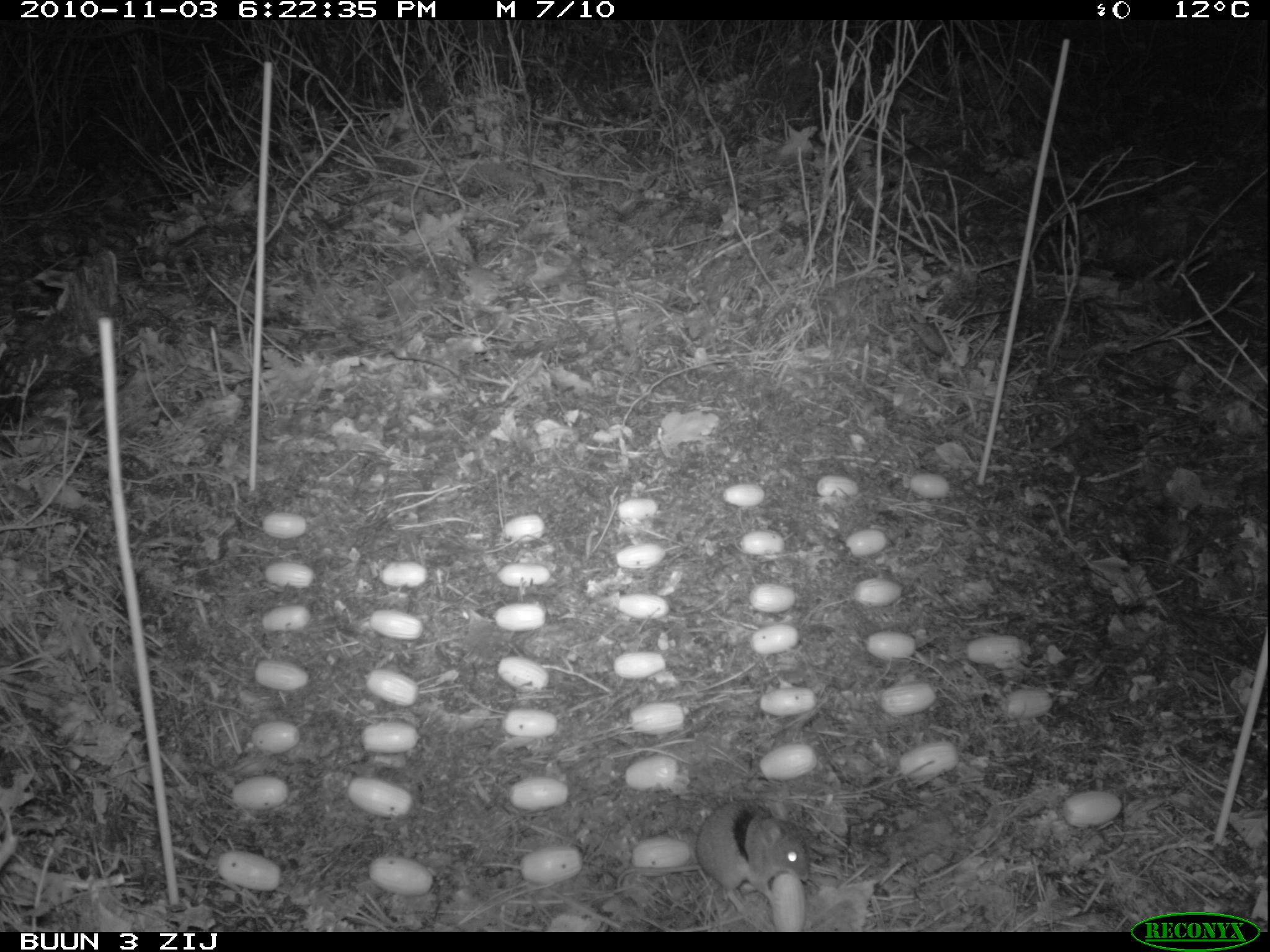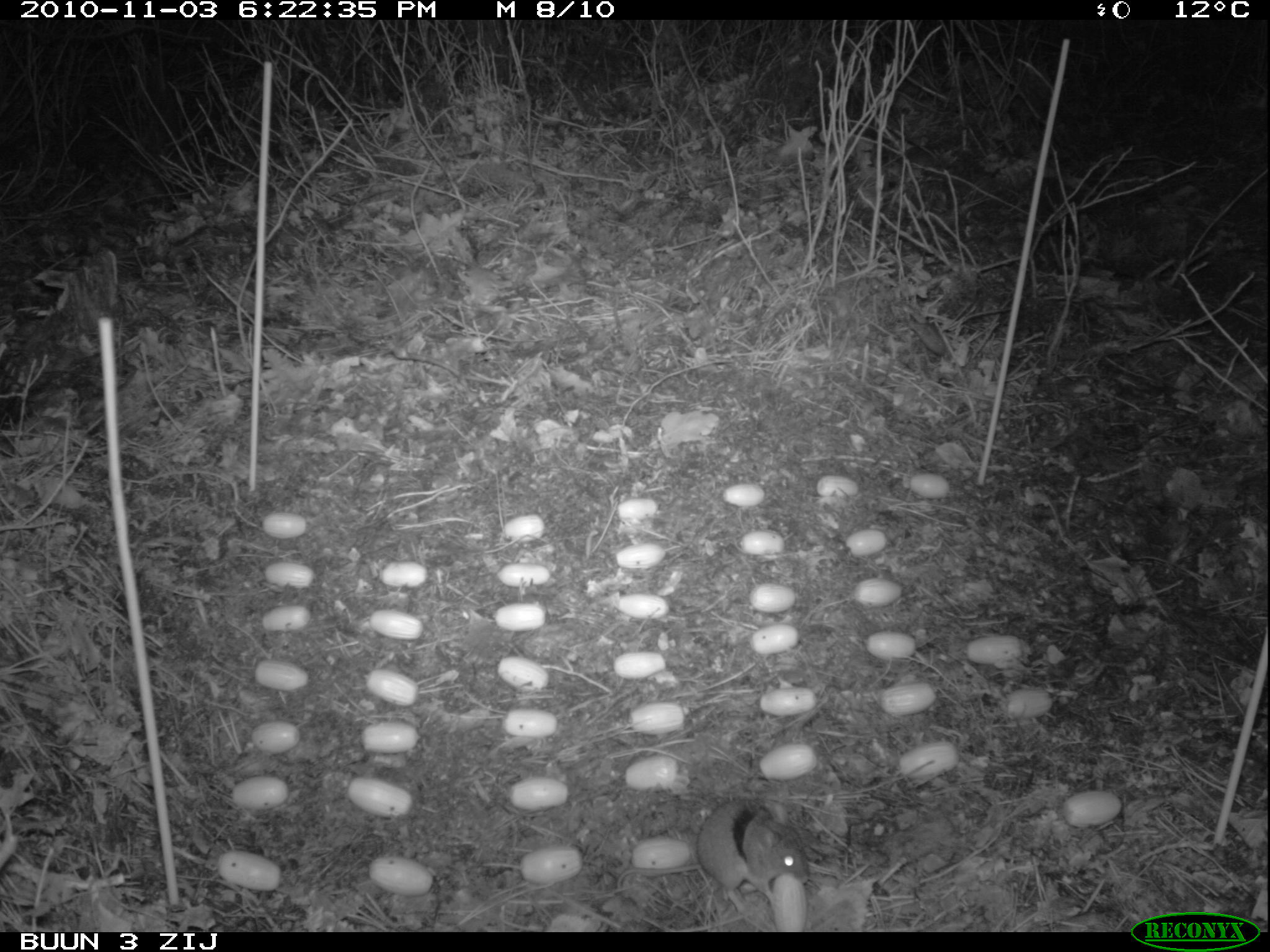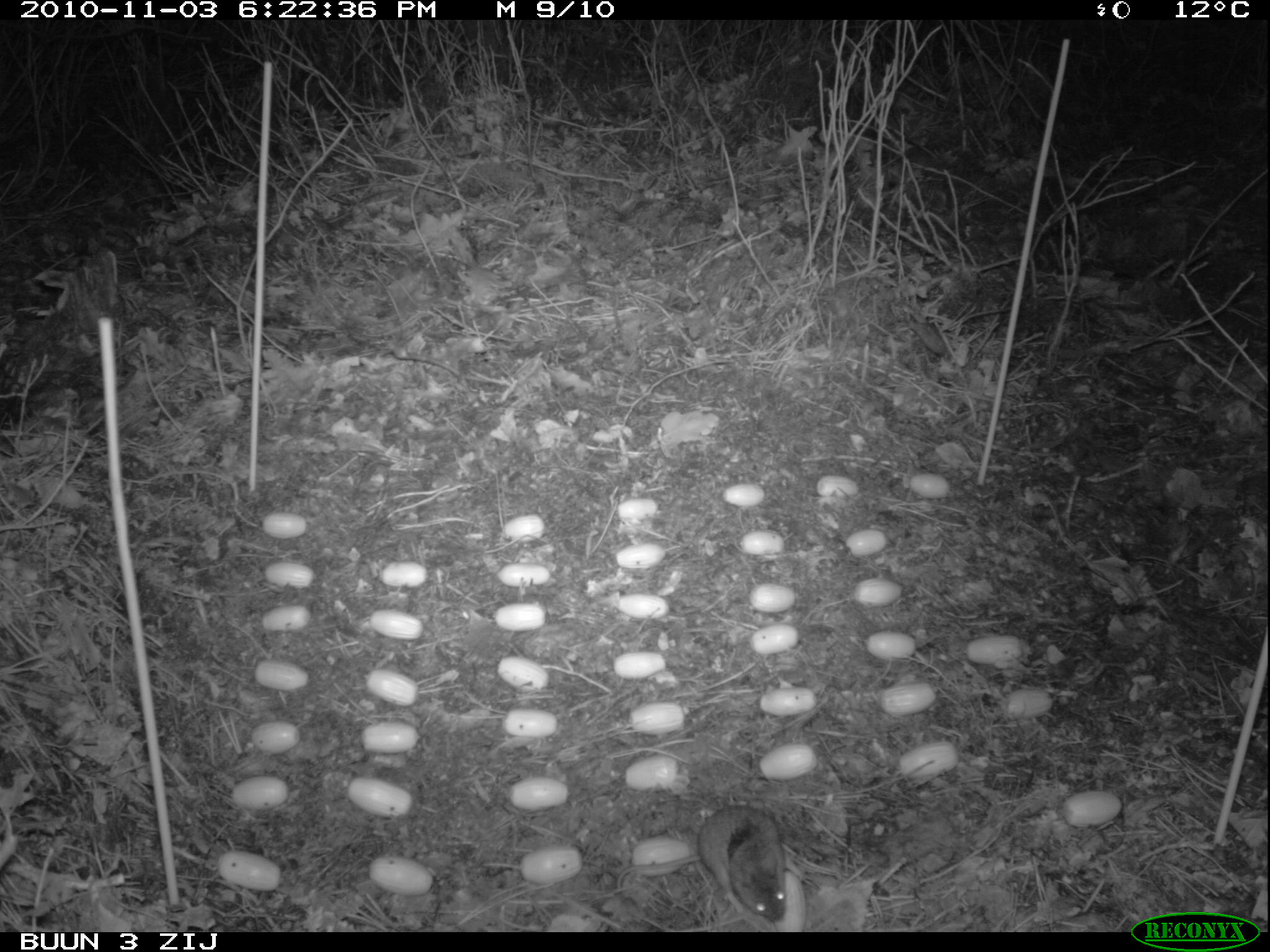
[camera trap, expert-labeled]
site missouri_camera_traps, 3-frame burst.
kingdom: Animalia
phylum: Chordata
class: Mammalia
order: Rodentia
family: Muridae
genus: Apodemus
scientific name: Apodemus sylvaticus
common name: wood mouse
Wood mouse (Apodemus sylvaticus). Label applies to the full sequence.